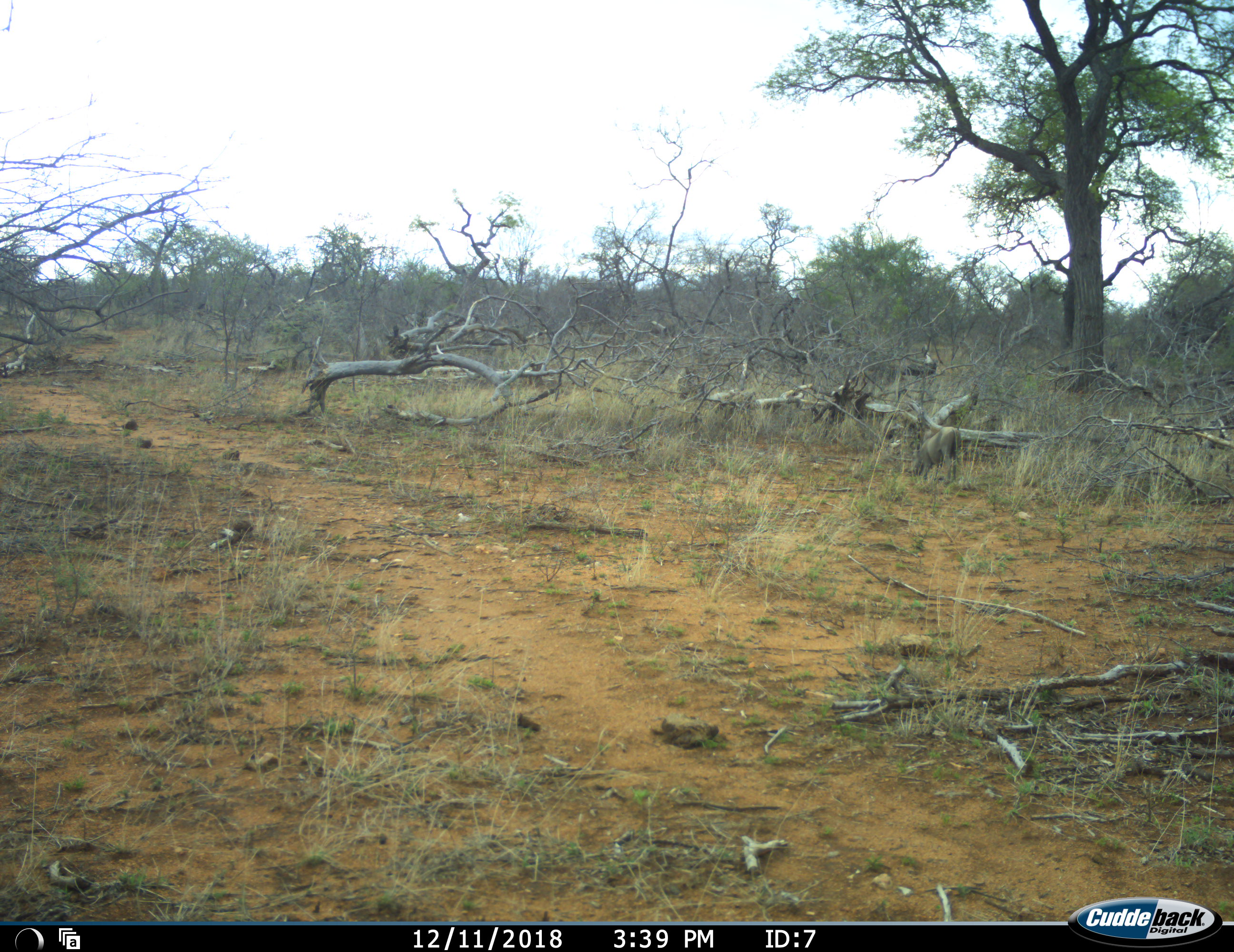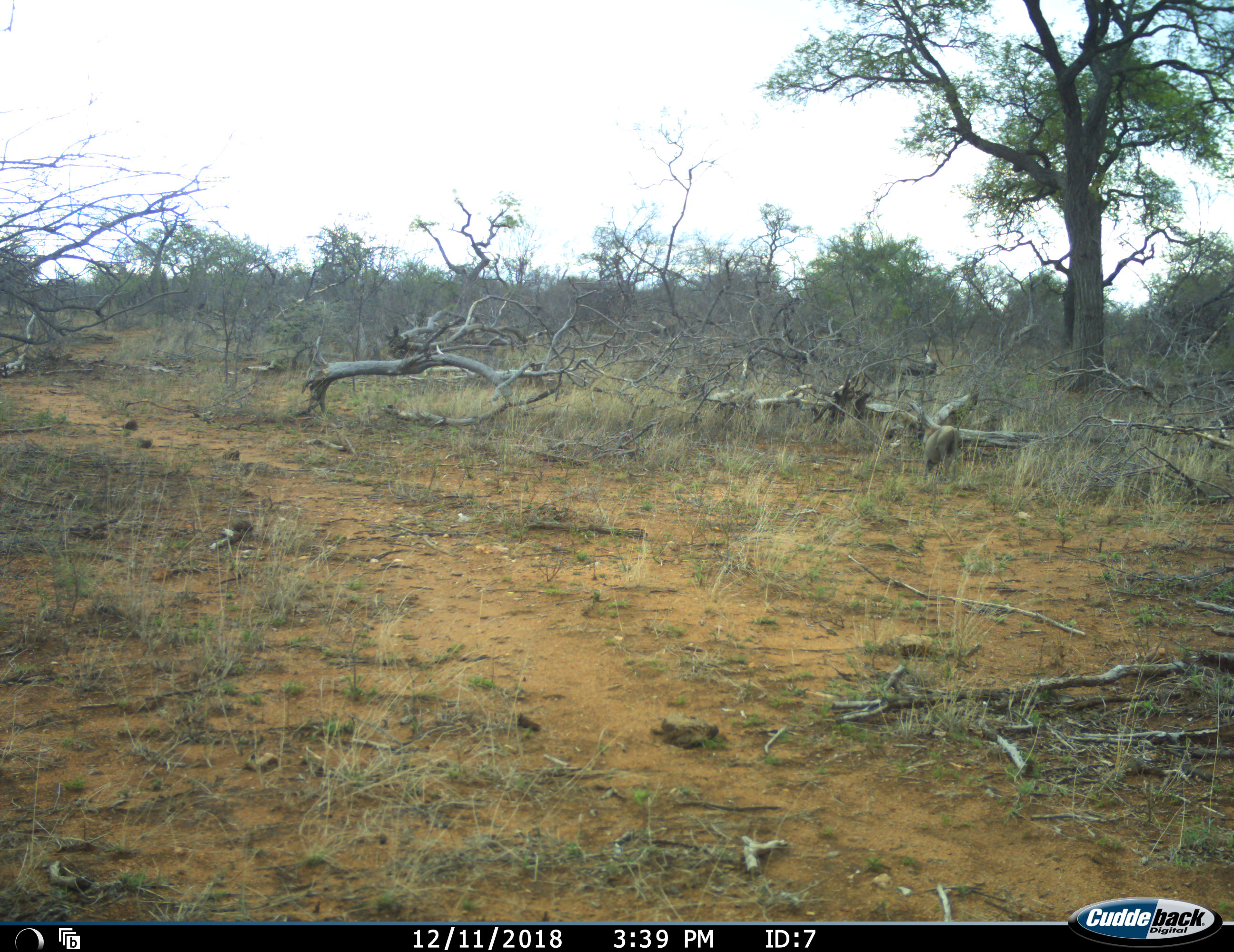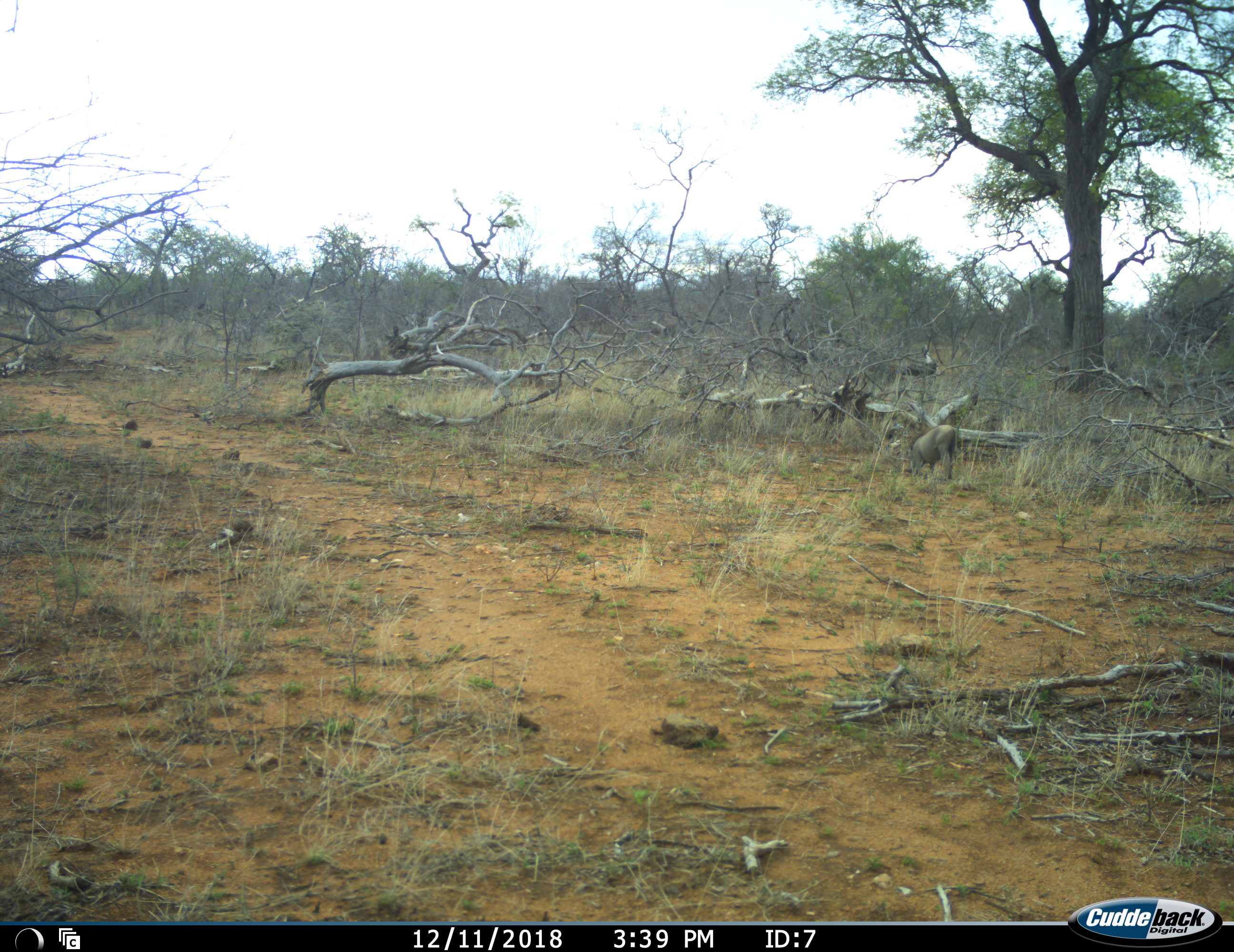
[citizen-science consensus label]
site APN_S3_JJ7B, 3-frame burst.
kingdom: Animalia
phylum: Chordata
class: Mammalia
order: Artiodactyla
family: Suidae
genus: Phacochoerus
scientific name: Phacochoerus africanus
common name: warthog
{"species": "warthog (Phacochoerus africanus)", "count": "1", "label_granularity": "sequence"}